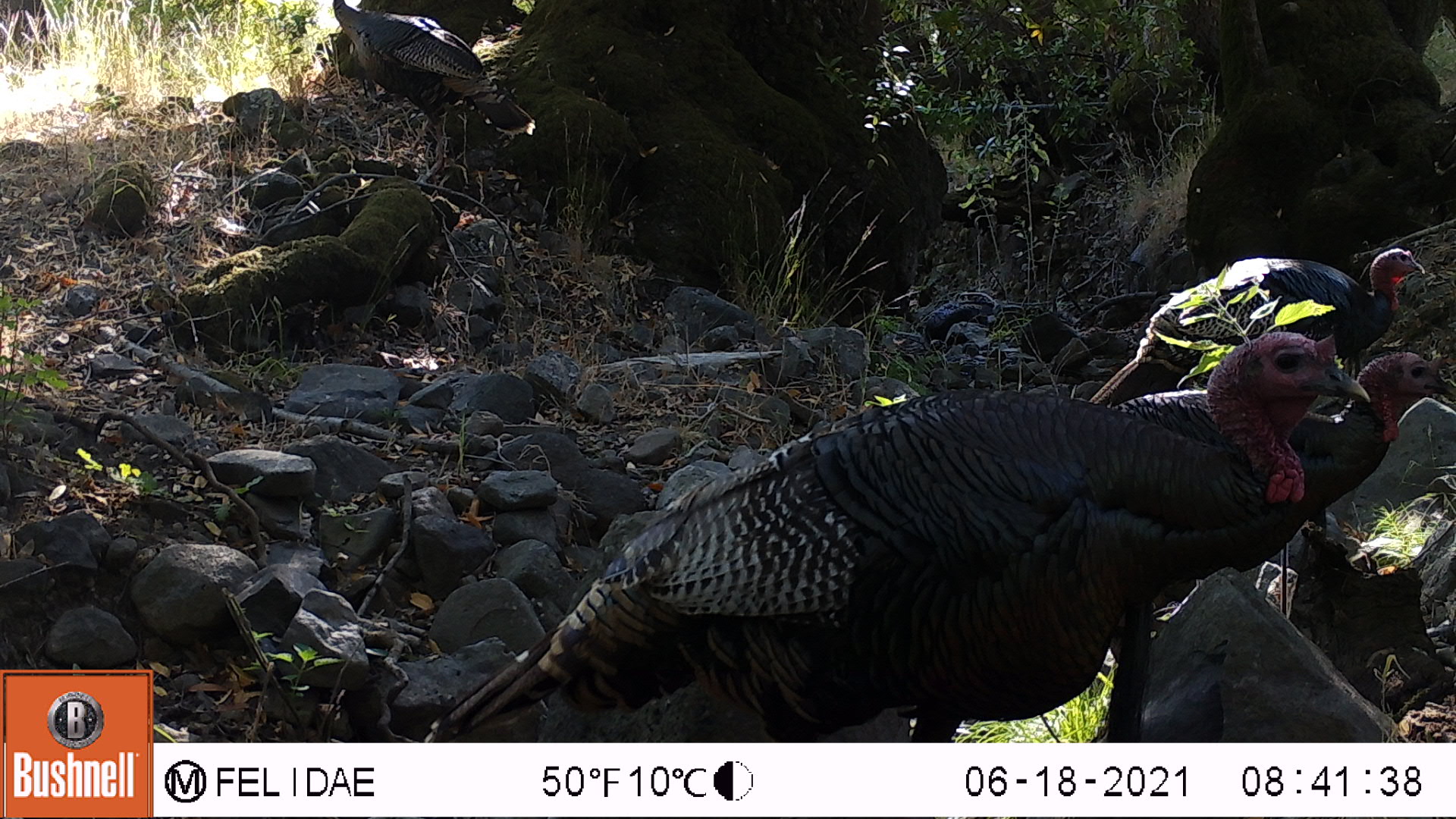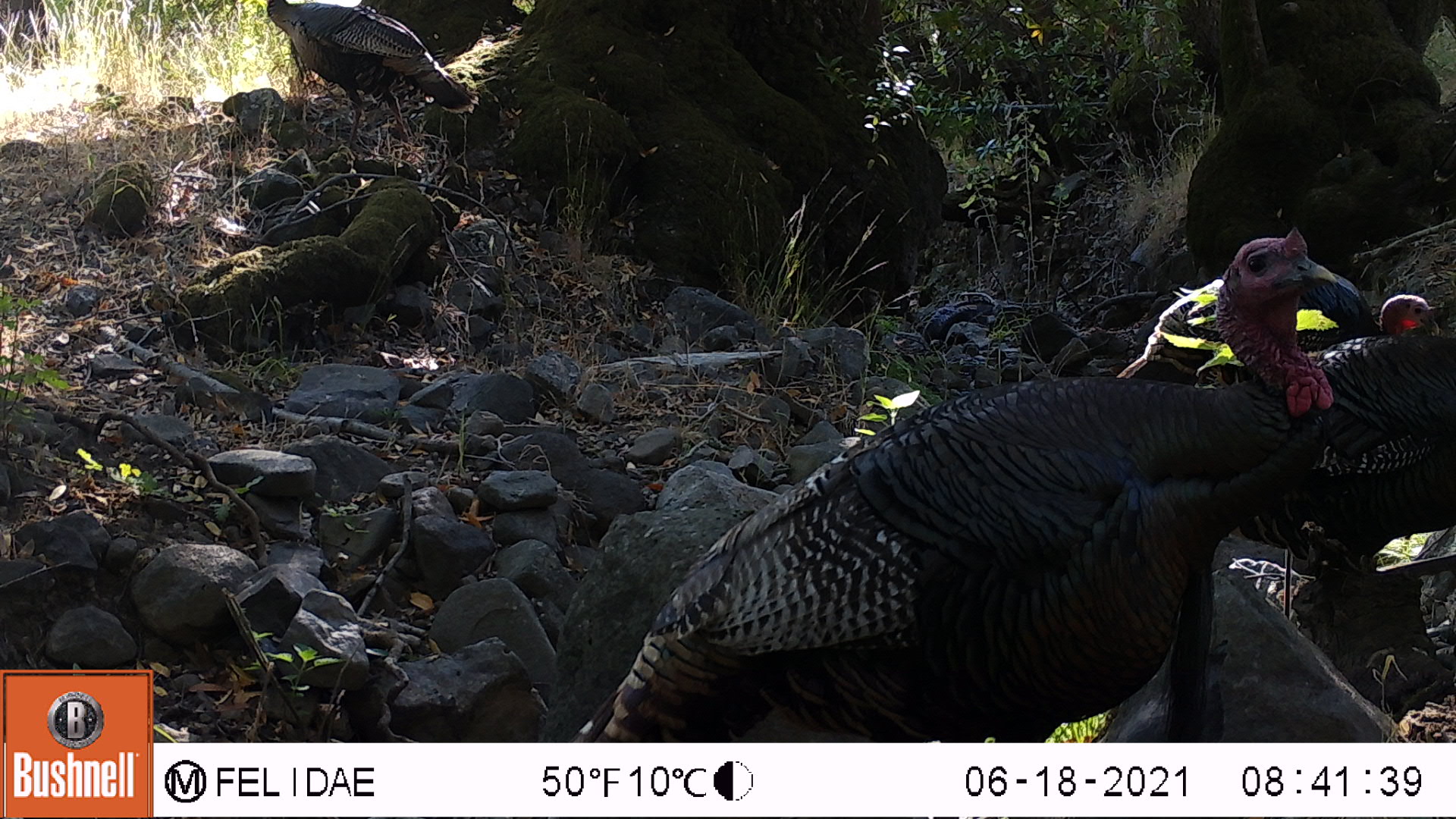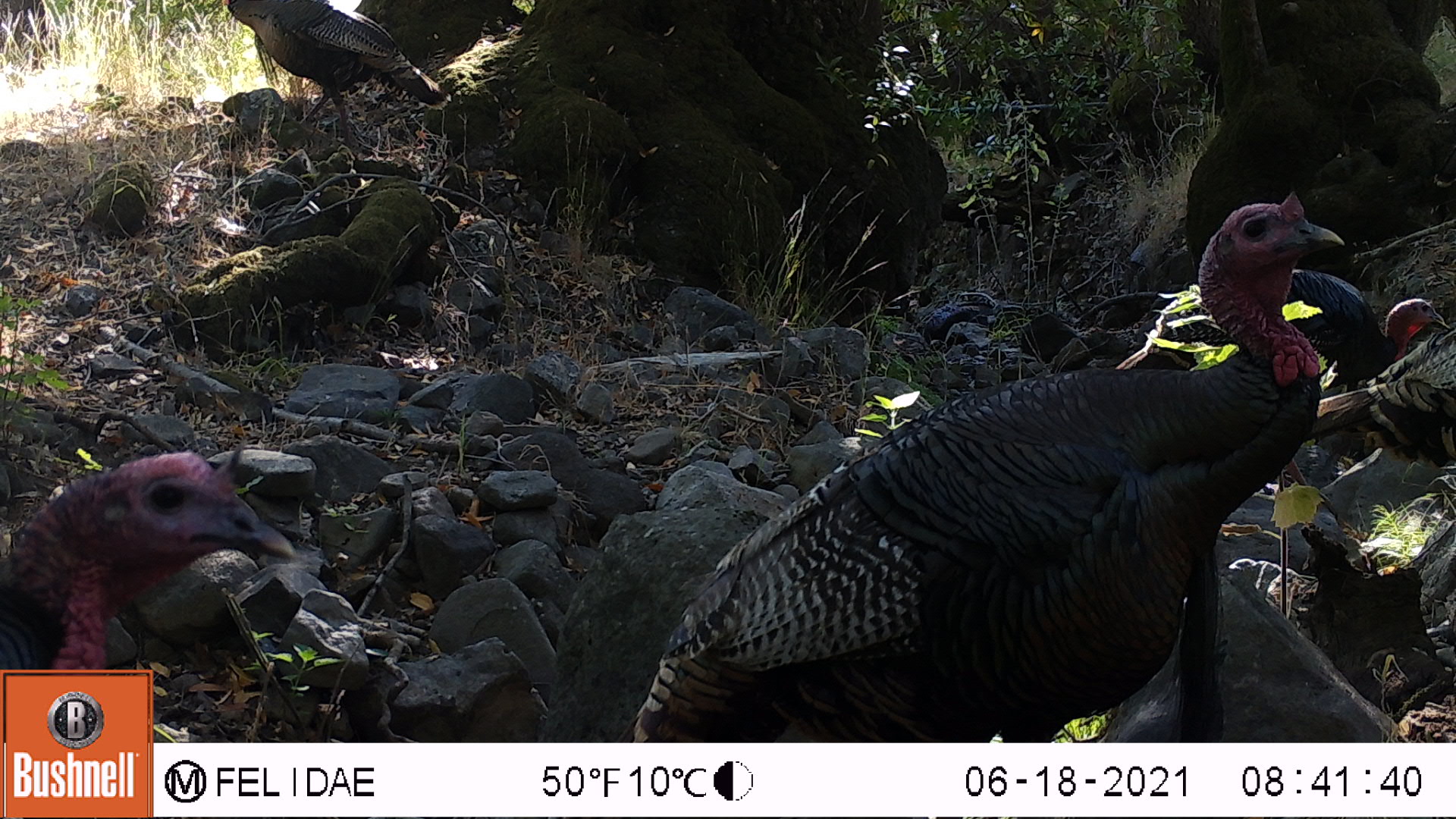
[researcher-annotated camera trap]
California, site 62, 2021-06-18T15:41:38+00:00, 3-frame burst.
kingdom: Animalia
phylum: Chordata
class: Aves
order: Galliformes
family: Phasianidae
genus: Meleagris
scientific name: Meleagris gallopavo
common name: turkey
Turkey (Meleagris gallopavo).